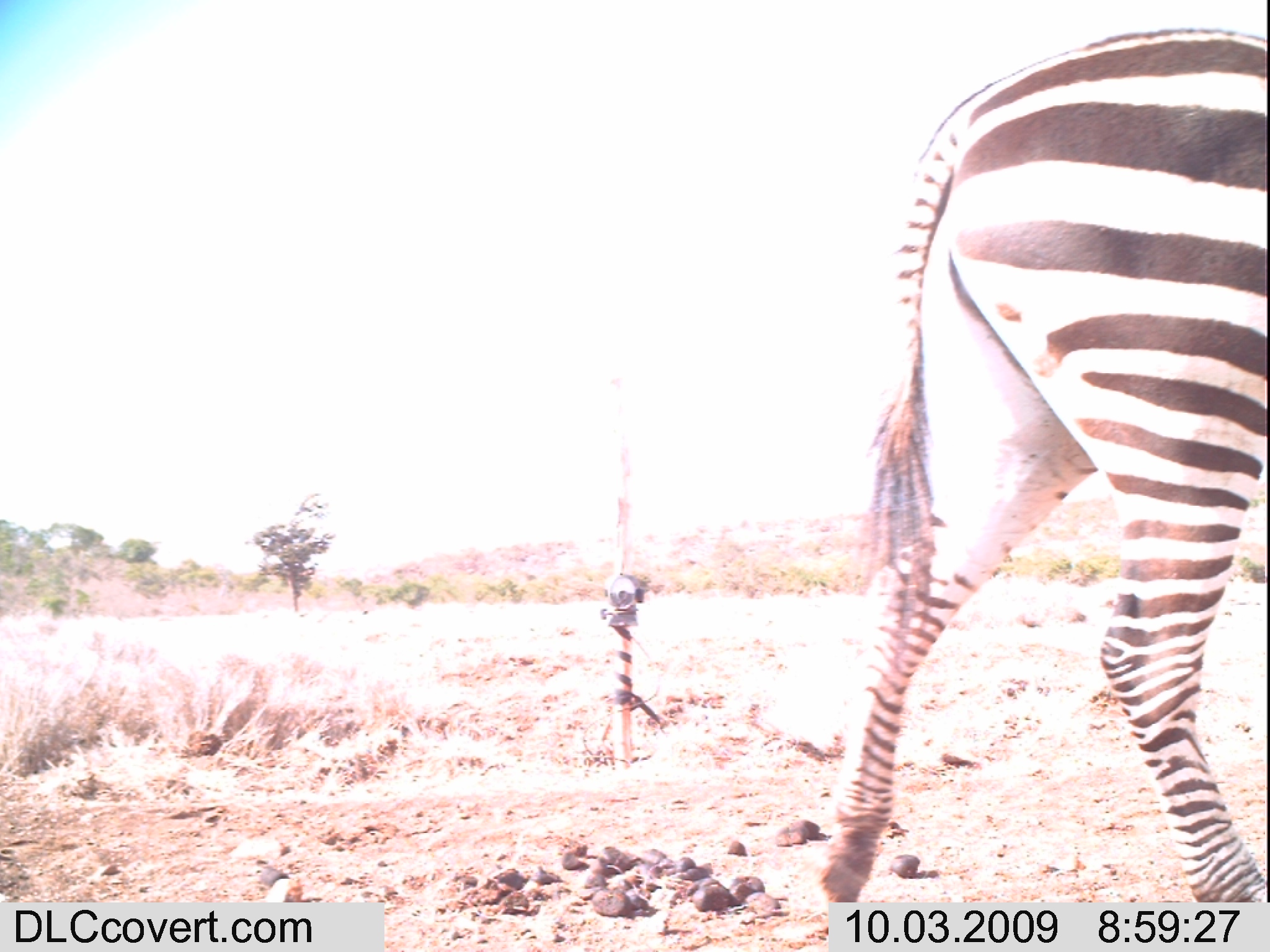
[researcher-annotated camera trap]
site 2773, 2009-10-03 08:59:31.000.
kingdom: Animalia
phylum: Chordata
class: Mammalia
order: Perissodactyla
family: Equidae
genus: Equus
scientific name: Equus quagga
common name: plains zebra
Equus quagga (plains zebra), count 1.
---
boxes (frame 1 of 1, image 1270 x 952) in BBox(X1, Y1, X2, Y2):
equus quagga: BBox(818, 25, 1270, 901)